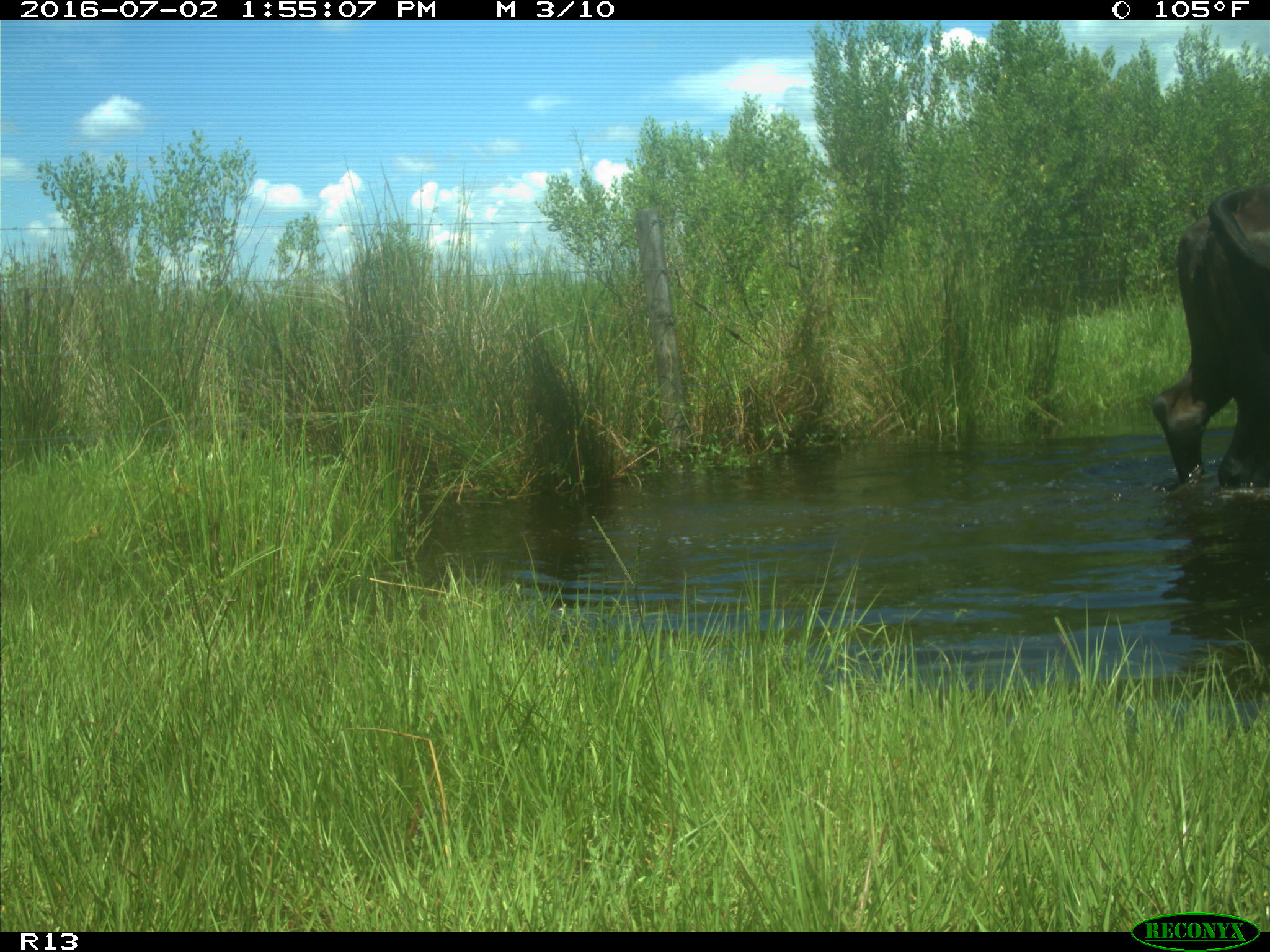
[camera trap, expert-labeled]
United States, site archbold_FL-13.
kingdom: Animalia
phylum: Chordata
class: Mammalia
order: Artiodactyla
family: Bovidae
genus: Bos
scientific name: Bos taurus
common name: domestic cow